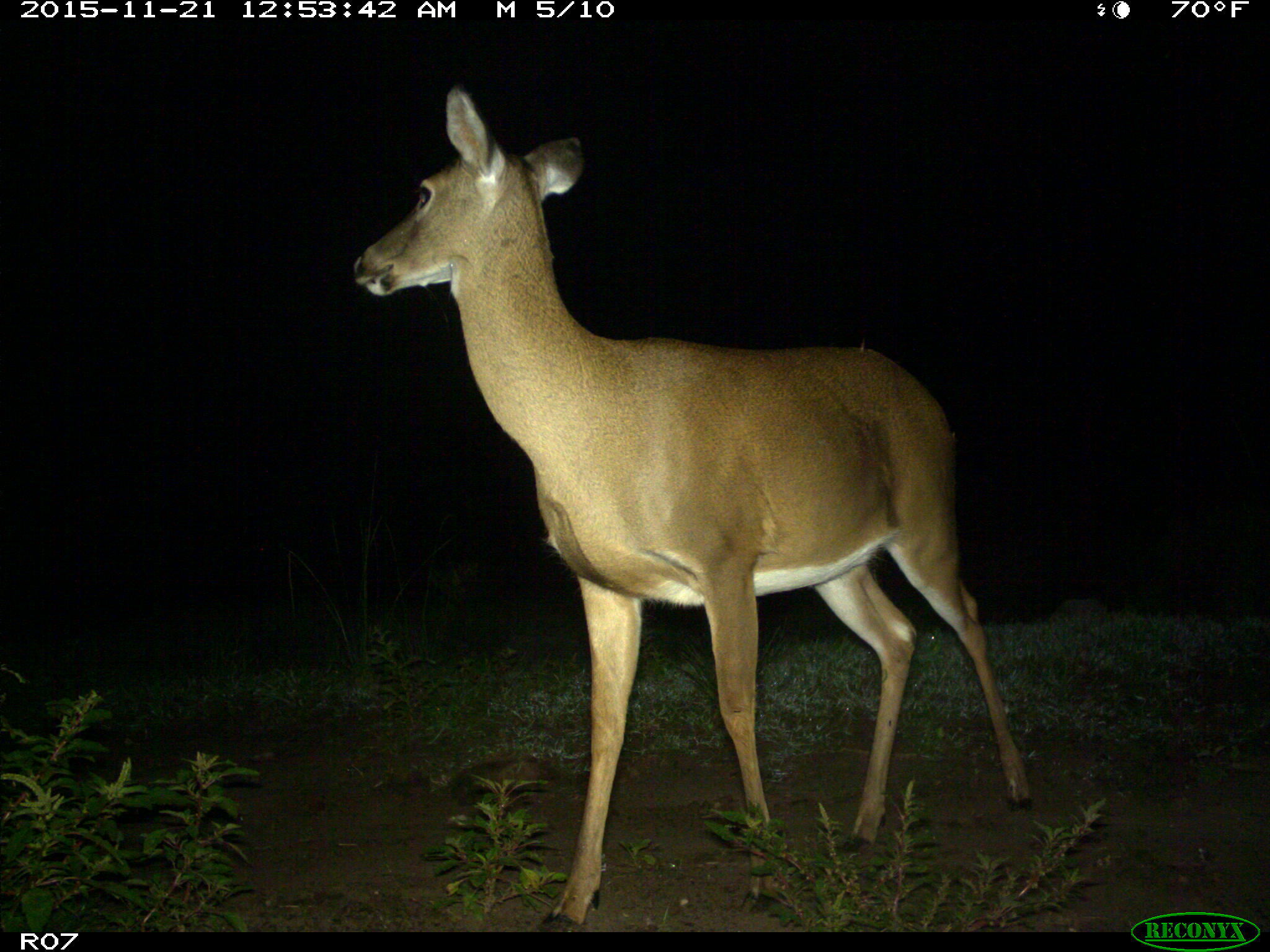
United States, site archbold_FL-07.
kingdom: Animalia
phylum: Chordata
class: Mammalia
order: Artiodactyla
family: Cervidae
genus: Odocoileus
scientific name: Odocoileus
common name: deer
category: unidentified deer